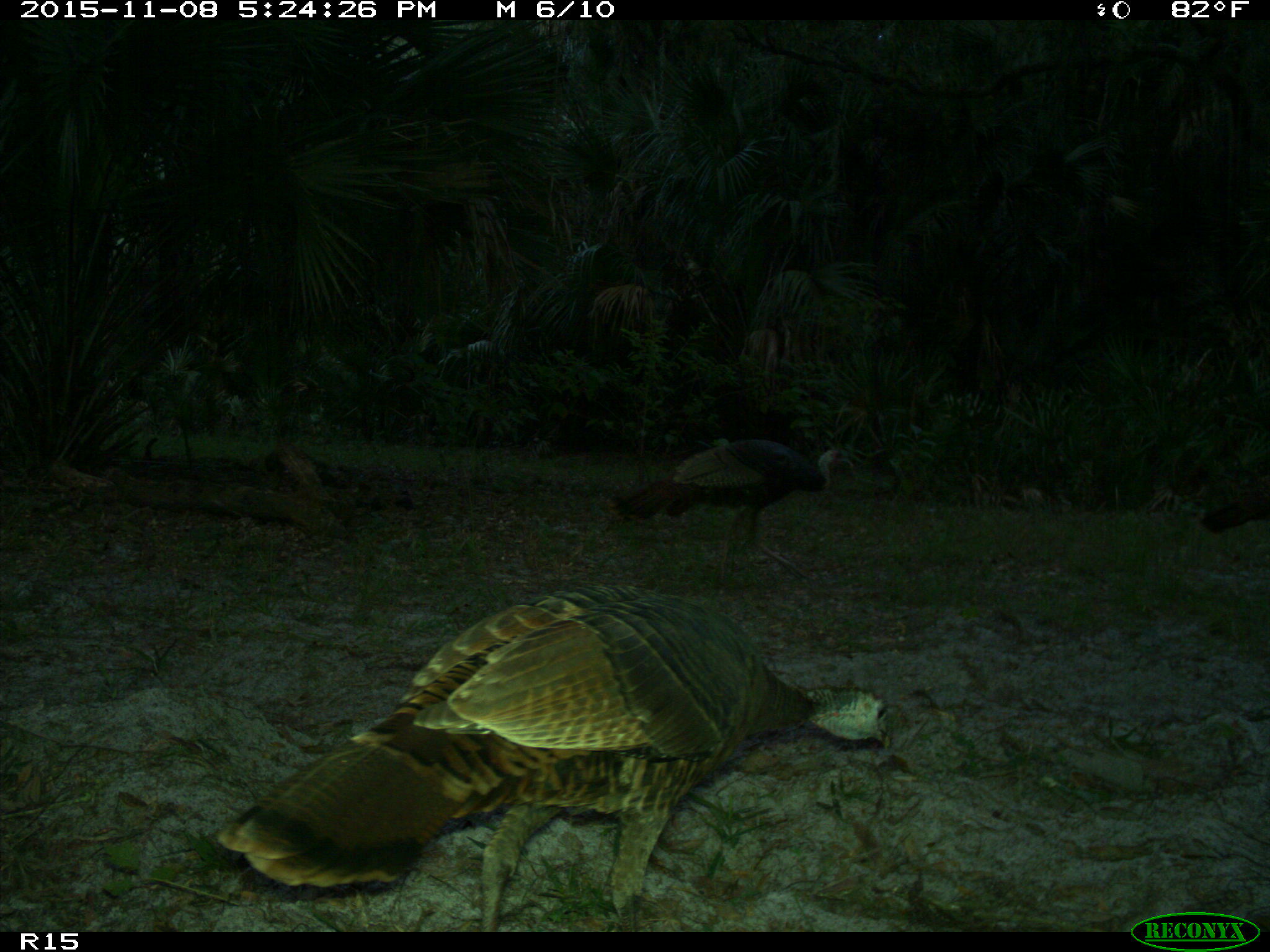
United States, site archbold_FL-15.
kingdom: Animalia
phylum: Chordata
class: Aves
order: Galliformes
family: Phasianidae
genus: Meleagris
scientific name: Meleagris gallopavo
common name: wild turkey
Meleagris gallopavo (wild turkey).